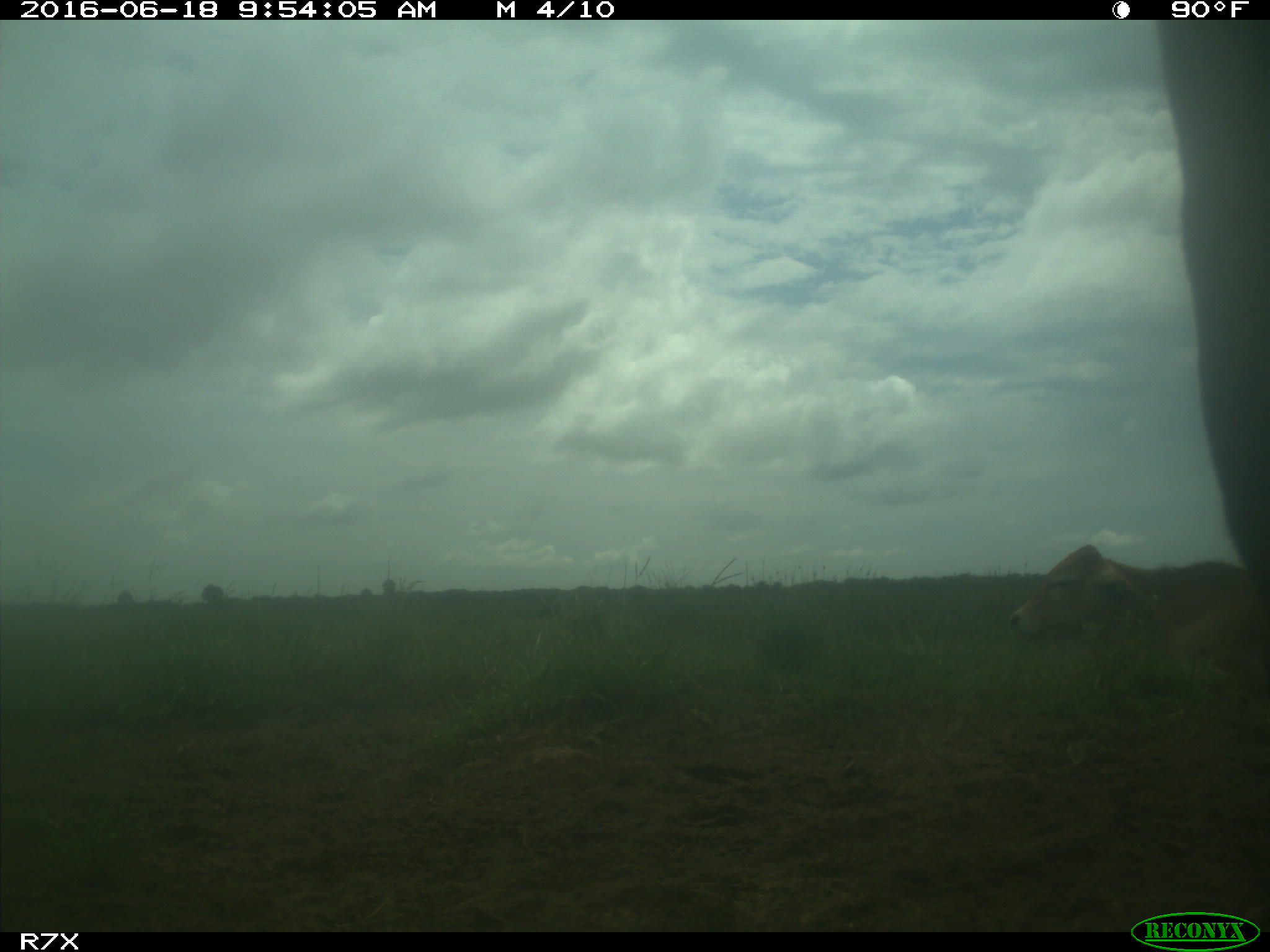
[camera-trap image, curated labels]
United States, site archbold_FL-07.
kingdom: Animalia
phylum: Chordata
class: Mammalia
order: Artiodactyla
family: Bovidae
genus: Bos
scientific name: Bos taurus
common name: domestic cow